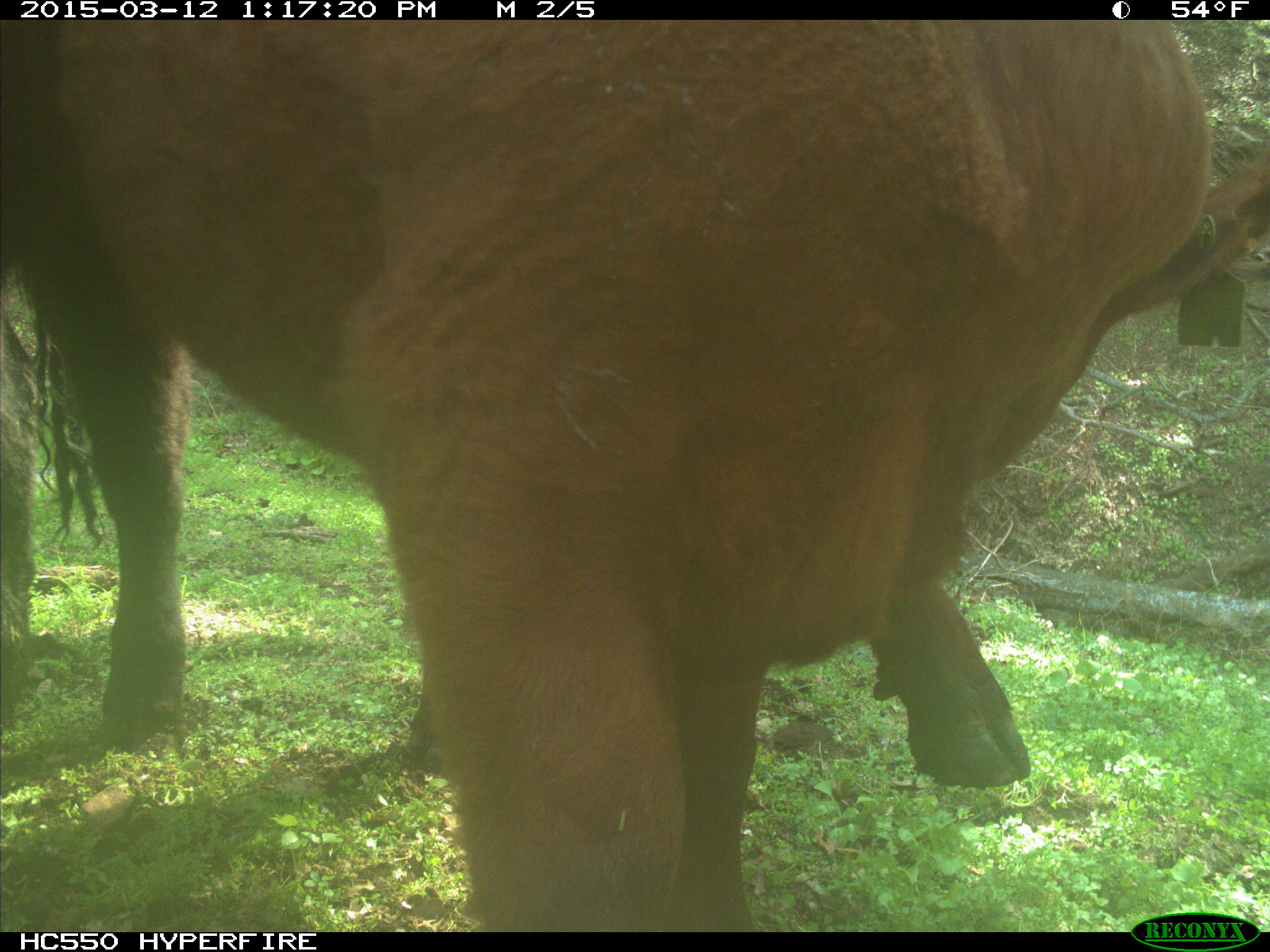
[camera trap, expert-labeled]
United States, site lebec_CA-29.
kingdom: Animalia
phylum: Chordata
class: Mammalia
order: Artiodactyla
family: Bovidae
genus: Bos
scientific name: Bos taurus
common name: domestic cow